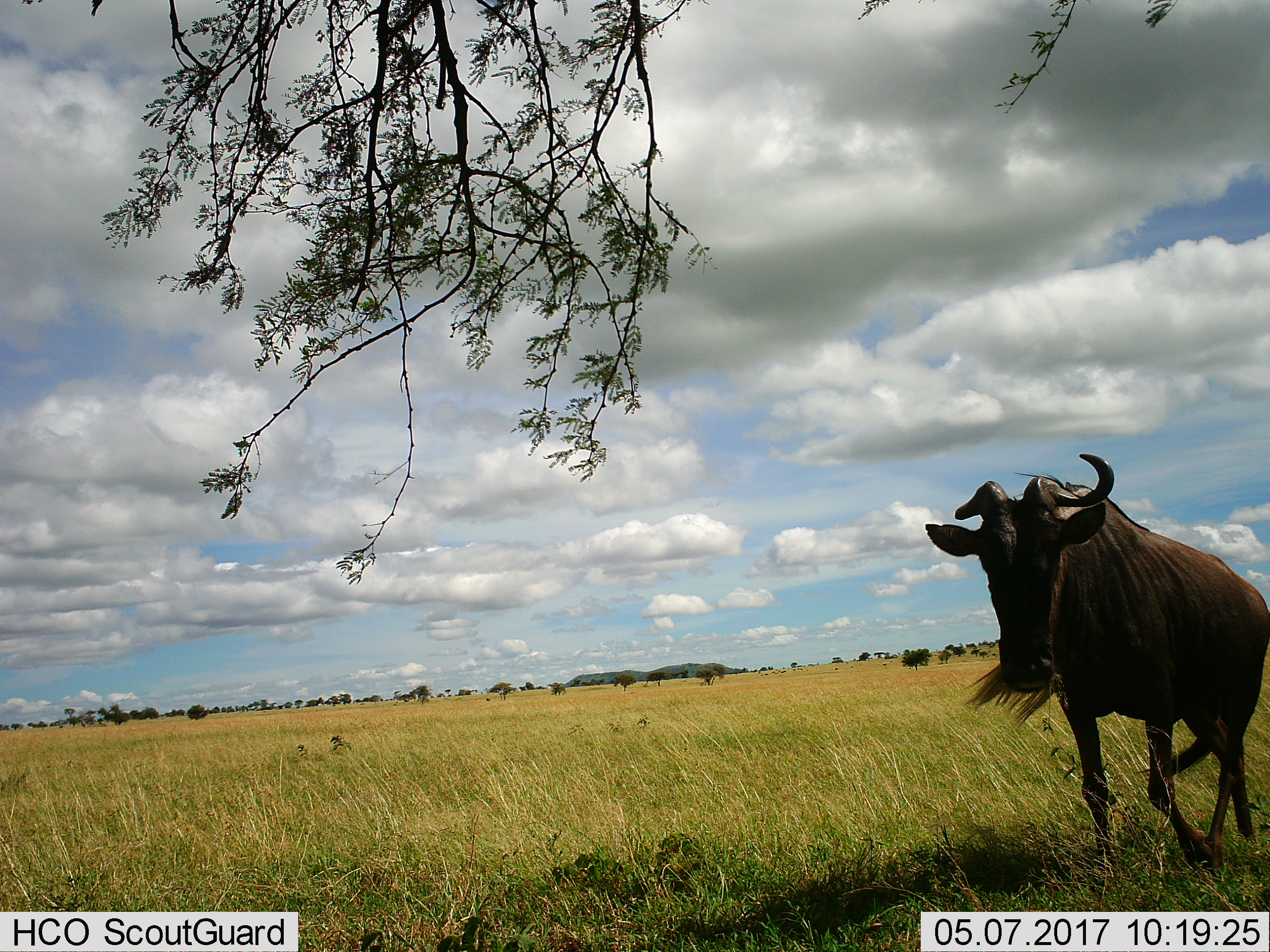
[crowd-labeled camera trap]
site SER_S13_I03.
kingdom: Animalia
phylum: Chordata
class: Mammalia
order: Artiodactyla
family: Bovidae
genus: Connochaetes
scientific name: Connochaetes taurinus taurinus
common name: blue wildebeest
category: wildebeestblue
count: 1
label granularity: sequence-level